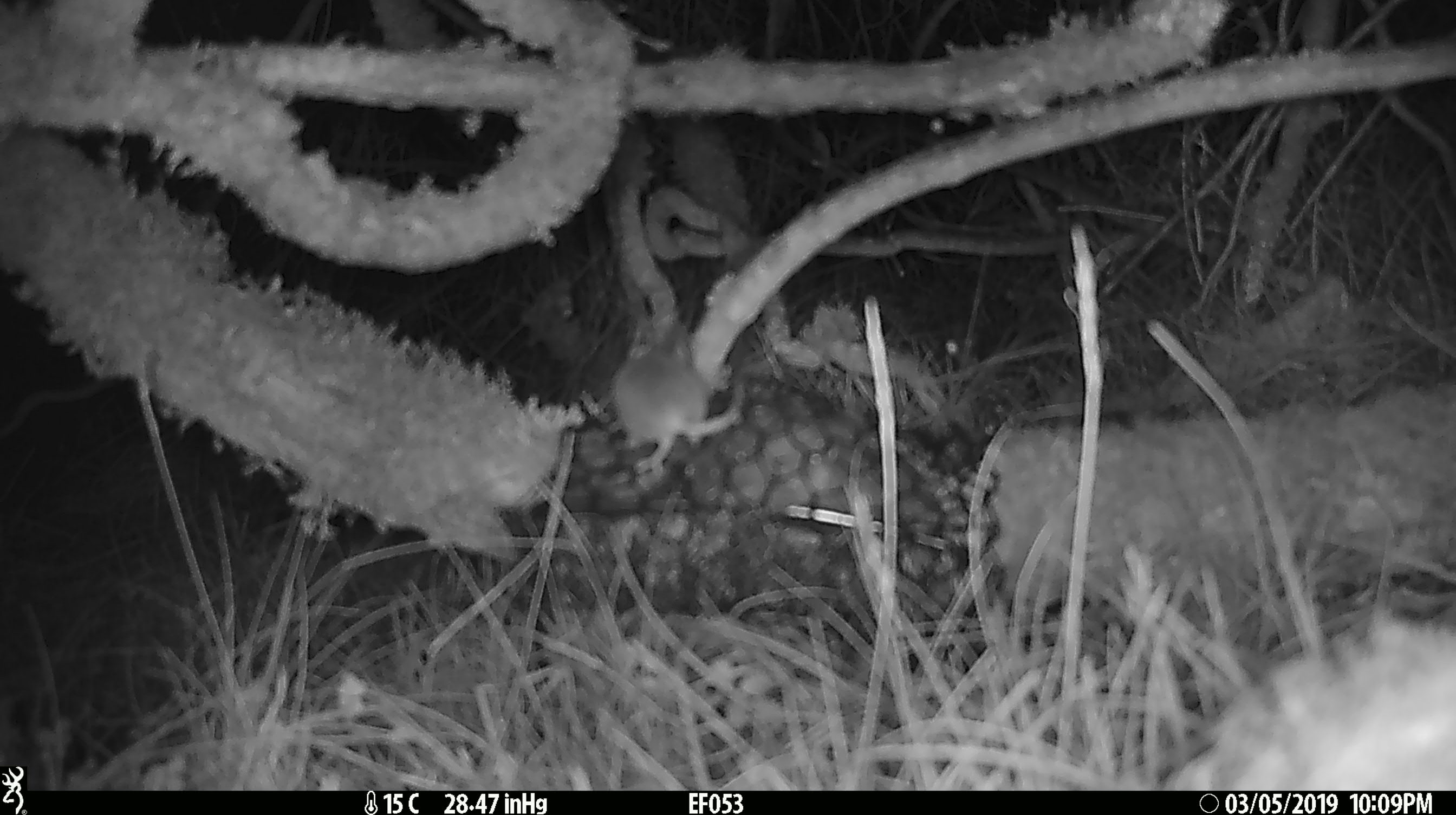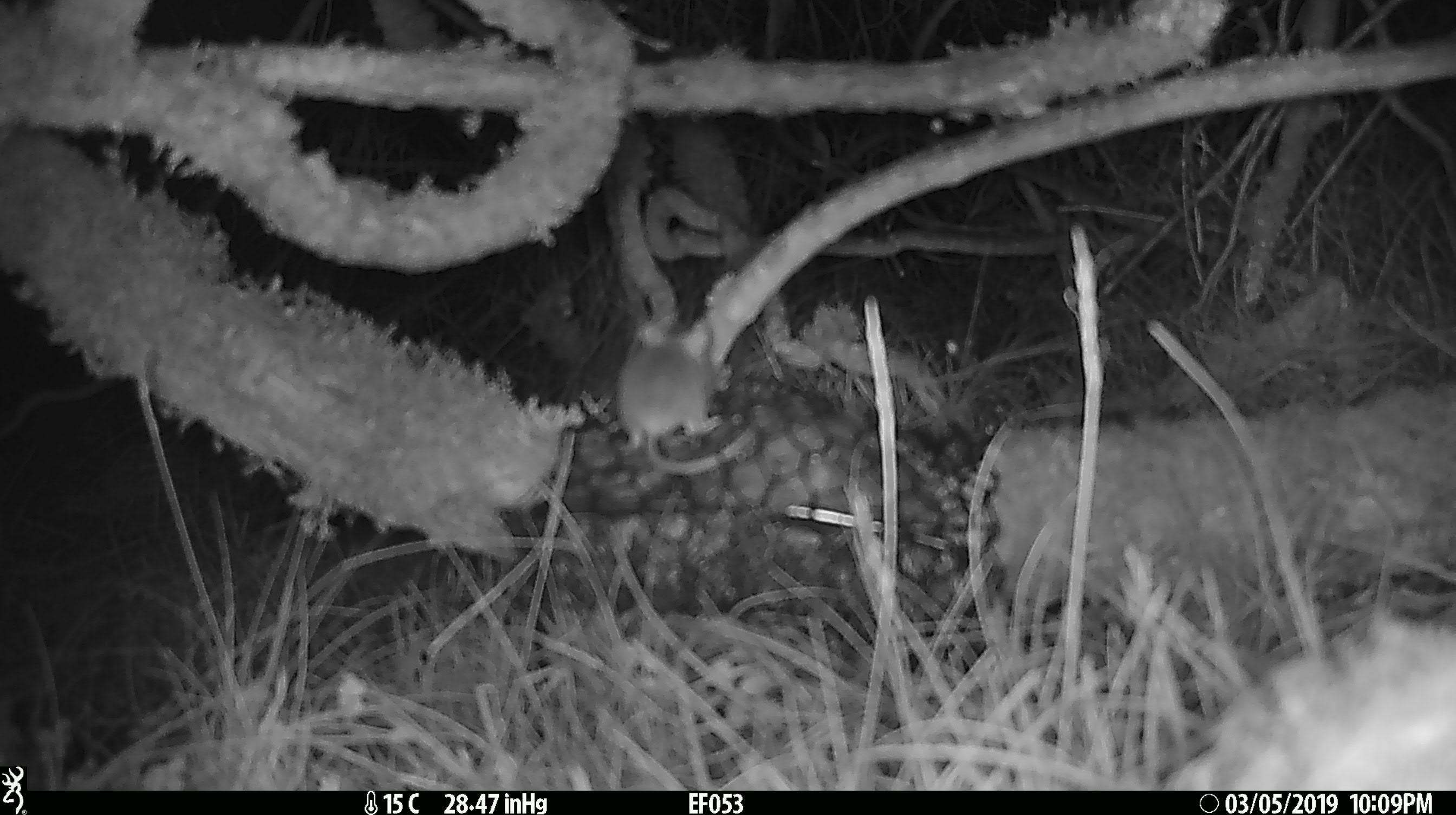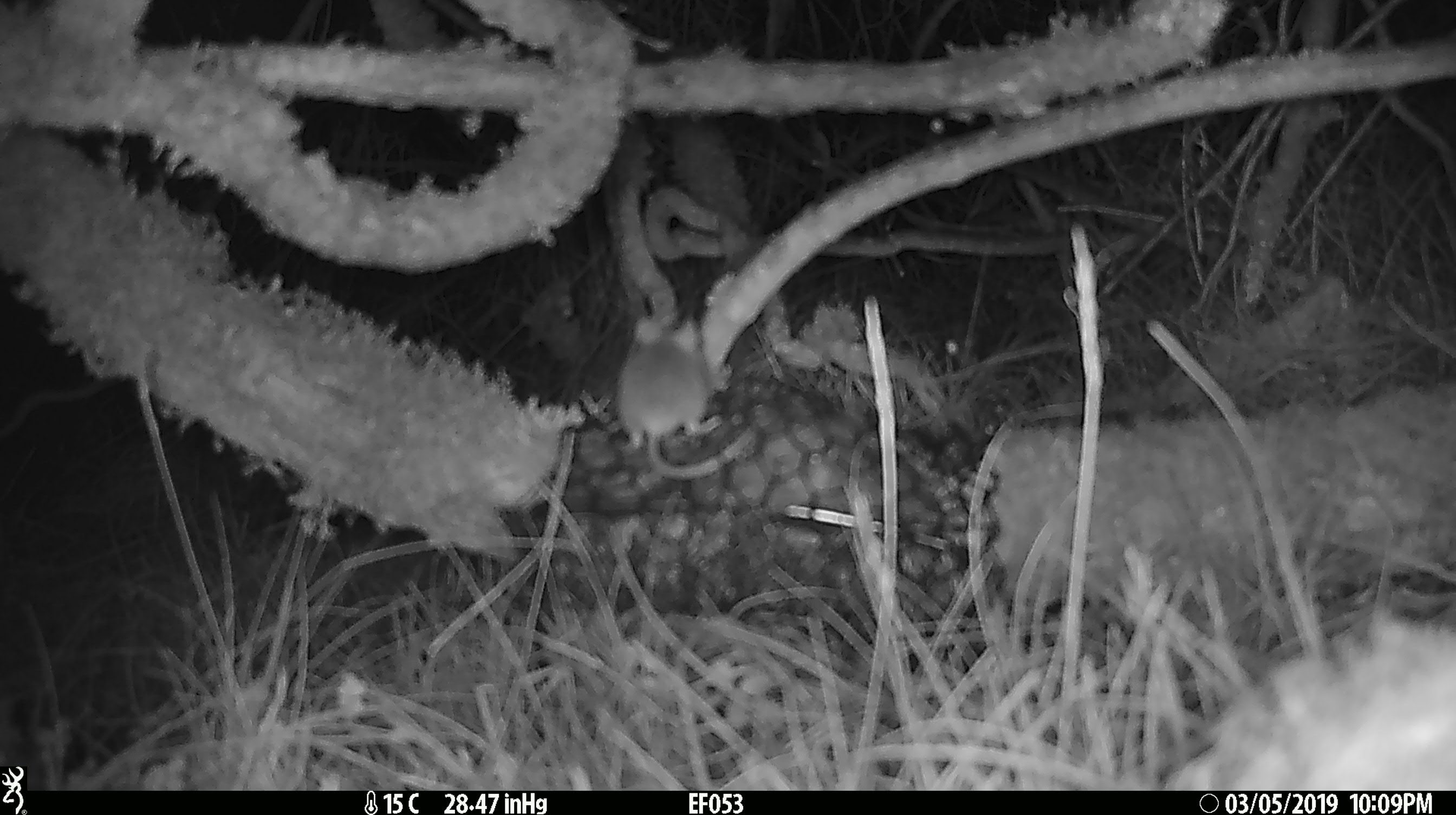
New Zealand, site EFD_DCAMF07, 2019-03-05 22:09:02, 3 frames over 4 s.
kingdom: Animalia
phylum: Chordata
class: Mammalia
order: Rodentia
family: Muridae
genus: Mus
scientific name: Mus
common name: mouse